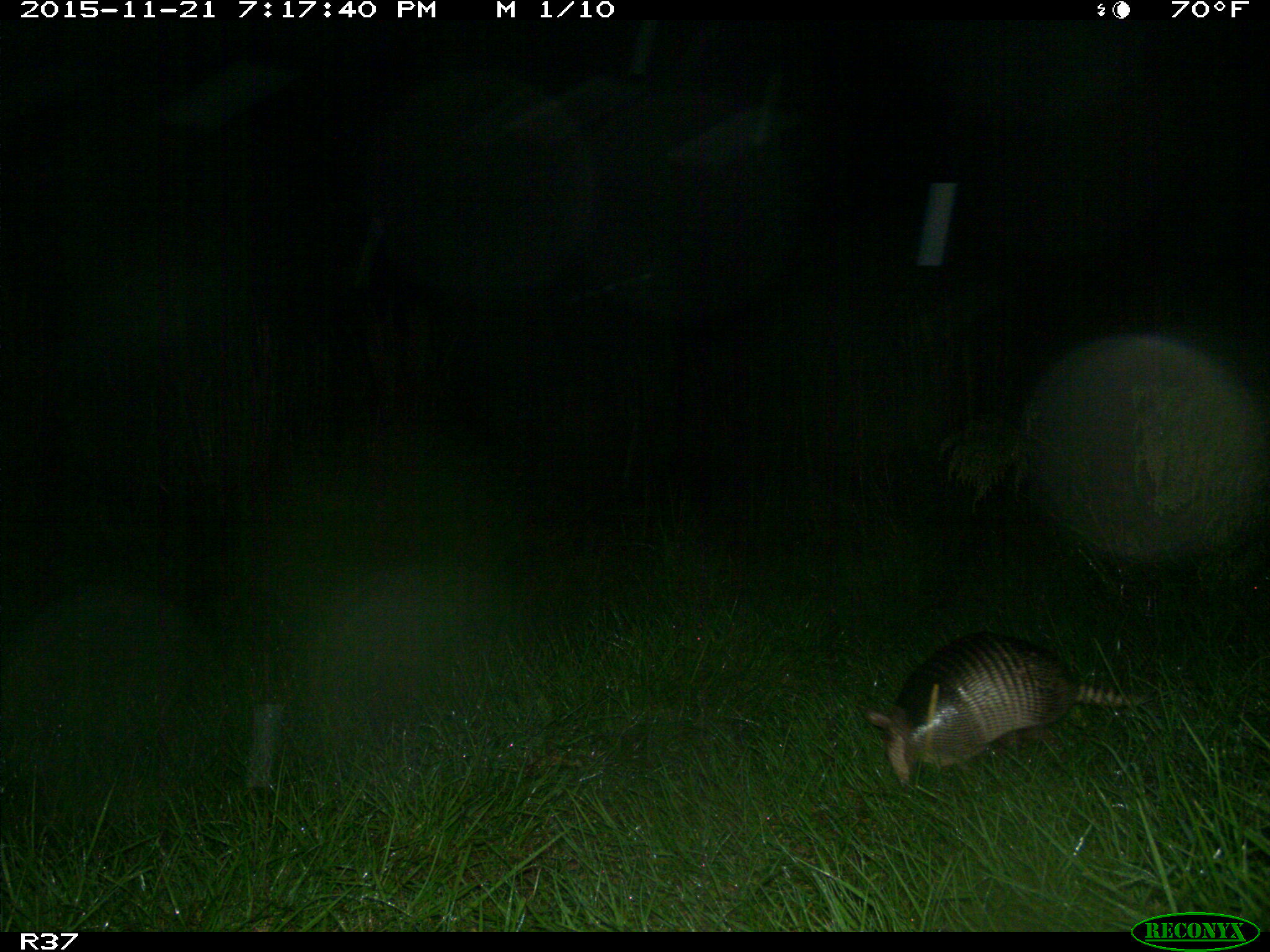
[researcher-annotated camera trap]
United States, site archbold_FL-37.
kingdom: Animalia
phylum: Chordata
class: Mammalia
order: Cingulata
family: Dasypodidae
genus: Dasypus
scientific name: Dasypus novemcinctus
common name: nine-banded armadillo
Dasypus novemcinctus (nine-banded armadillo).